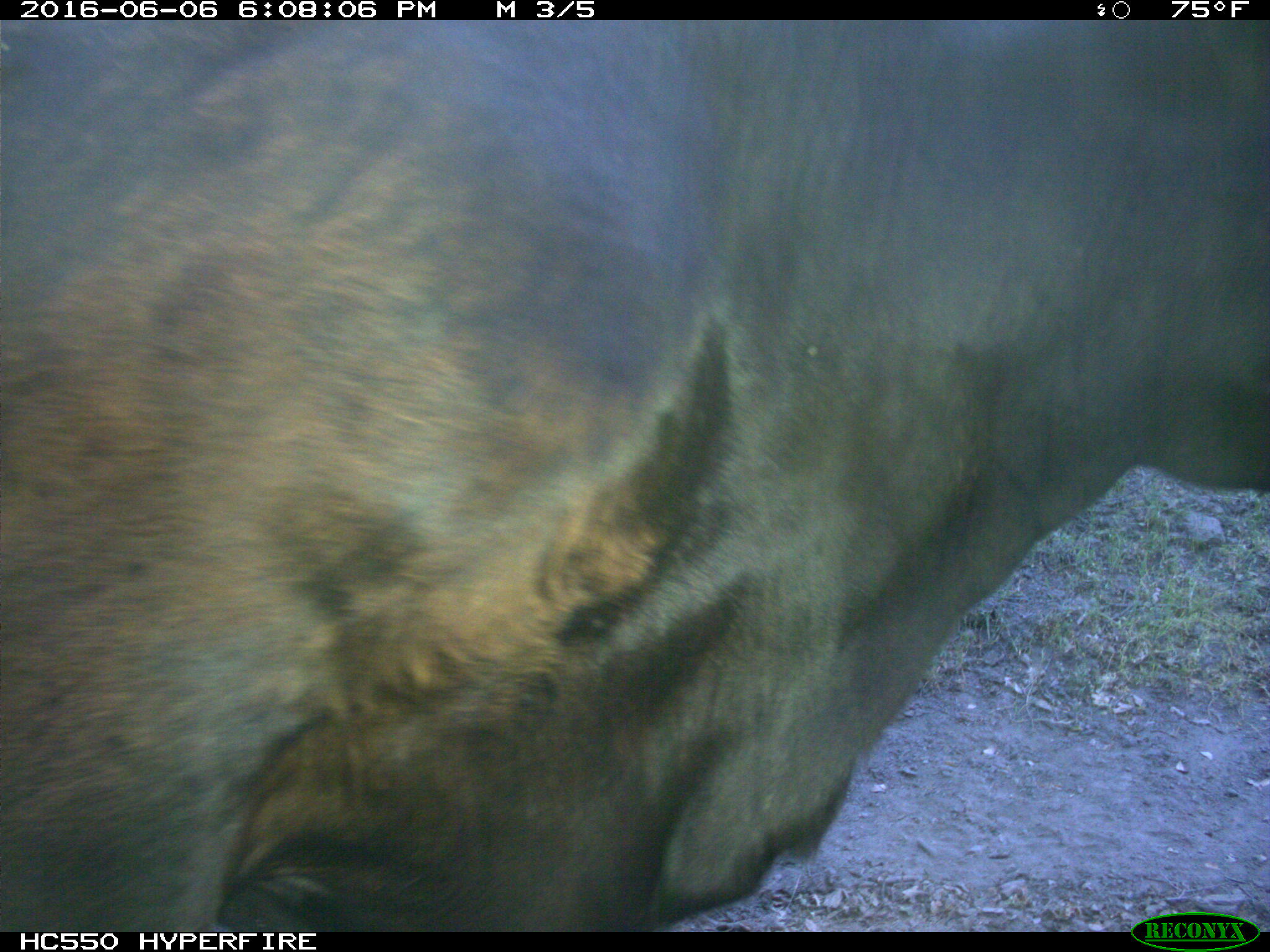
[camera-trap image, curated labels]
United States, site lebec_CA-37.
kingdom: Animalia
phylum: Chordata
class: Mammalia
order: Artiodactyla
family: Bovidae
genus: Bos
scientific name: Bos taurus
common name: domestic cow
Bos taurus (domestic cow).